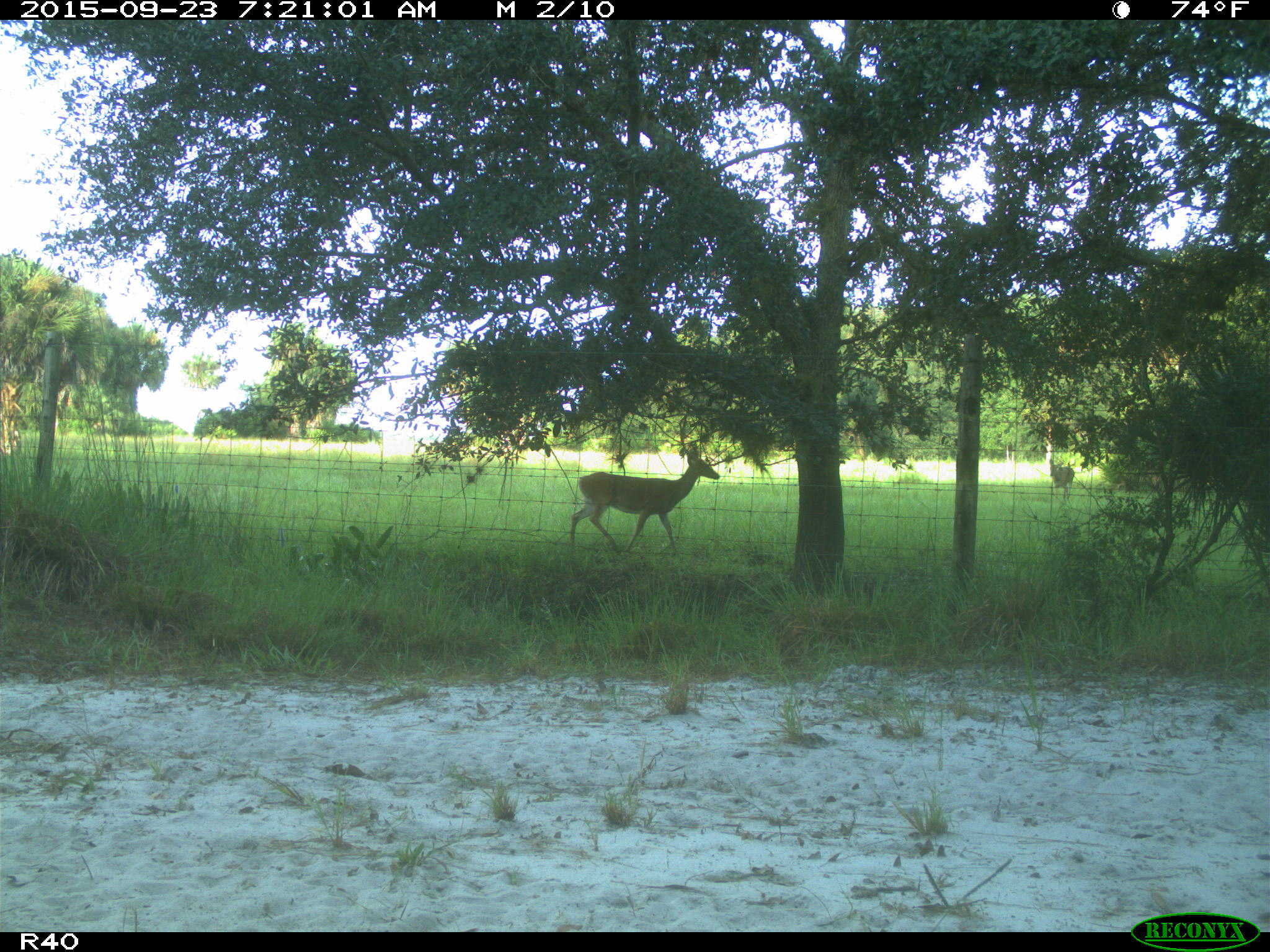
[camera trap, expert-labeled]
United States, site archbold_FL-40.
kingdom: Animalia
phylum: Chordata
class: Mammalia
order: Artiodactyla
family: Cervidae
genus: Odocoileus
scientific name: Odocoileus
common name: deer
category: unidentified deer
Unidentified deer (deer) (Odocoileus).